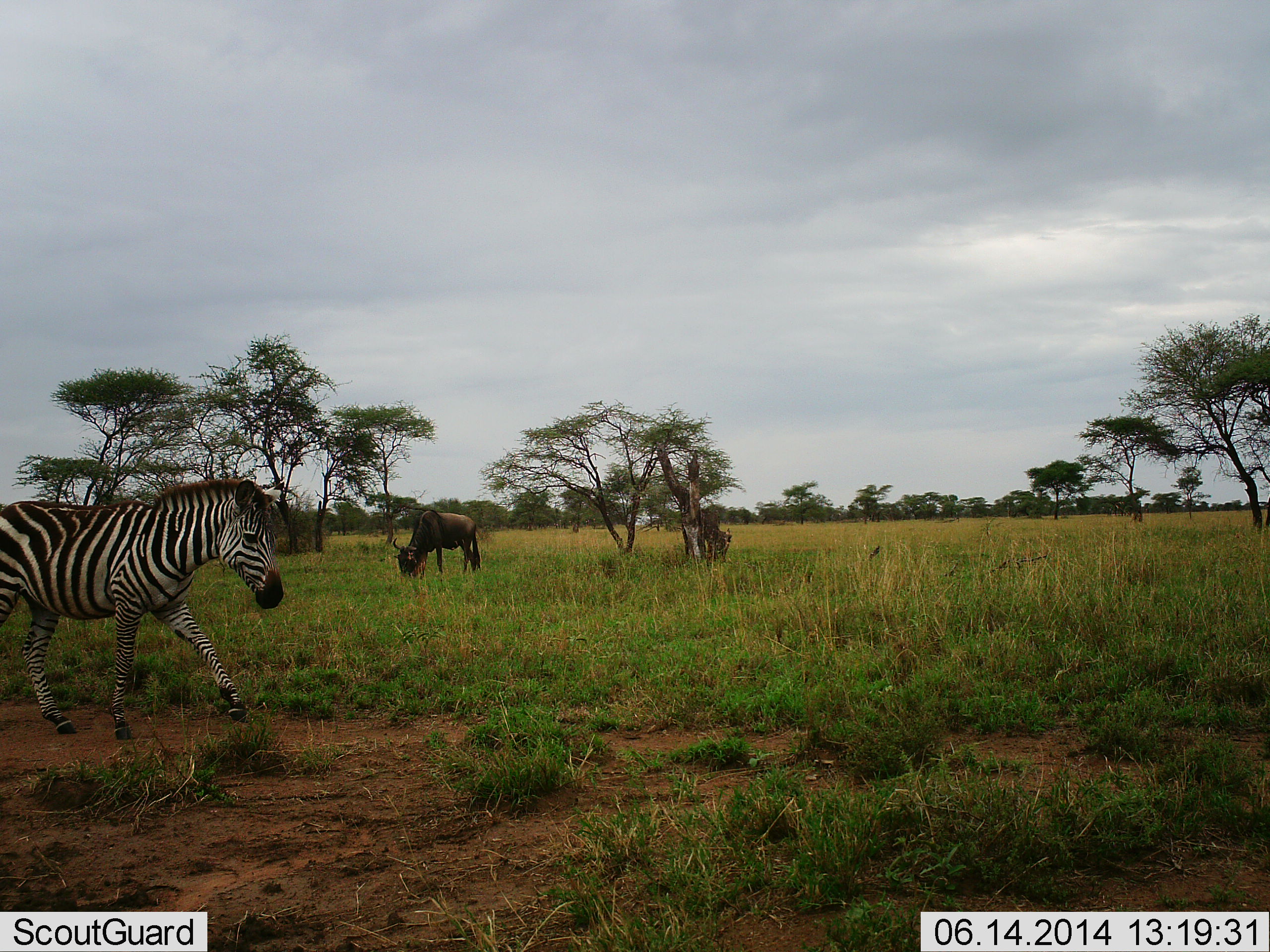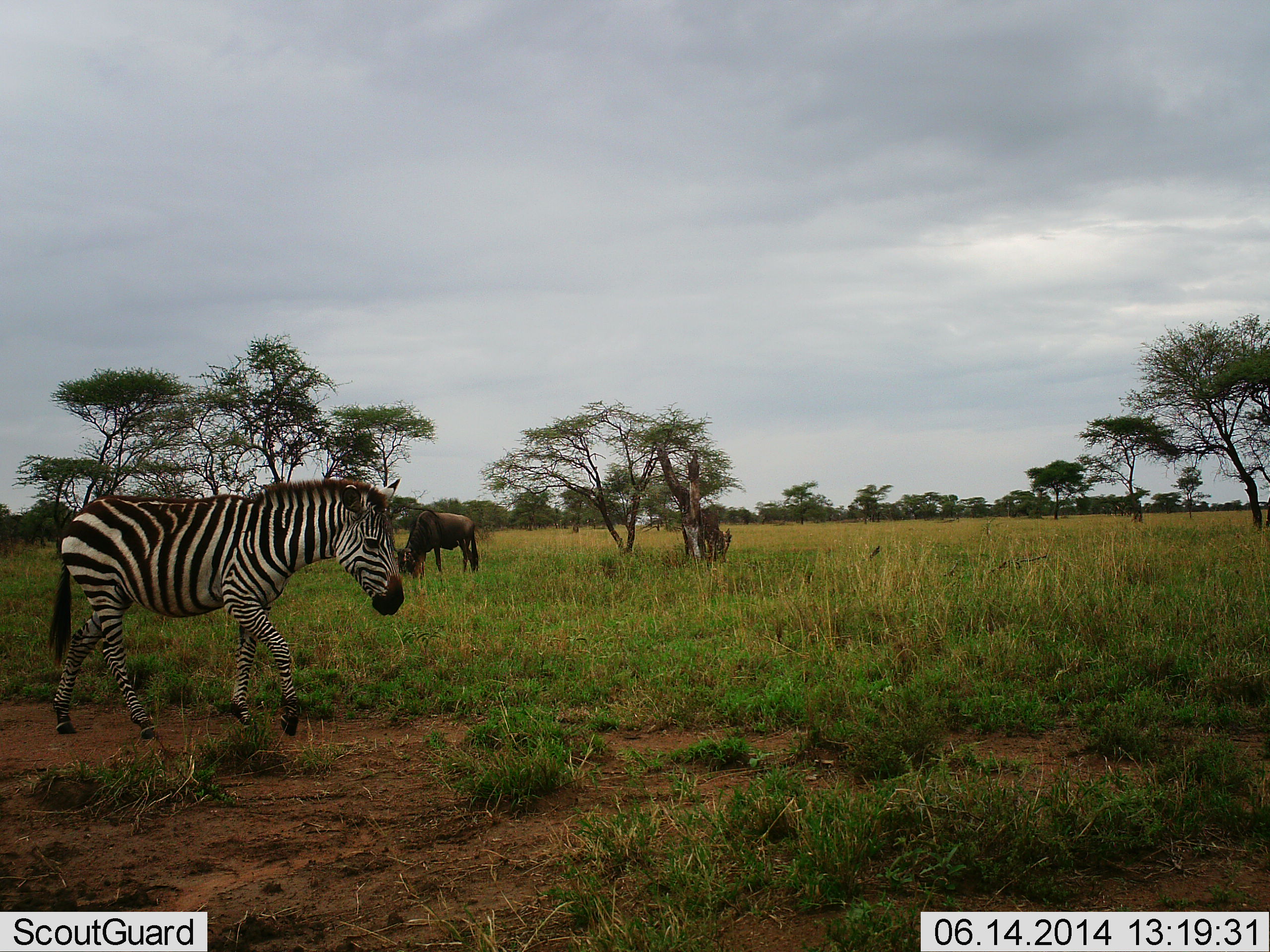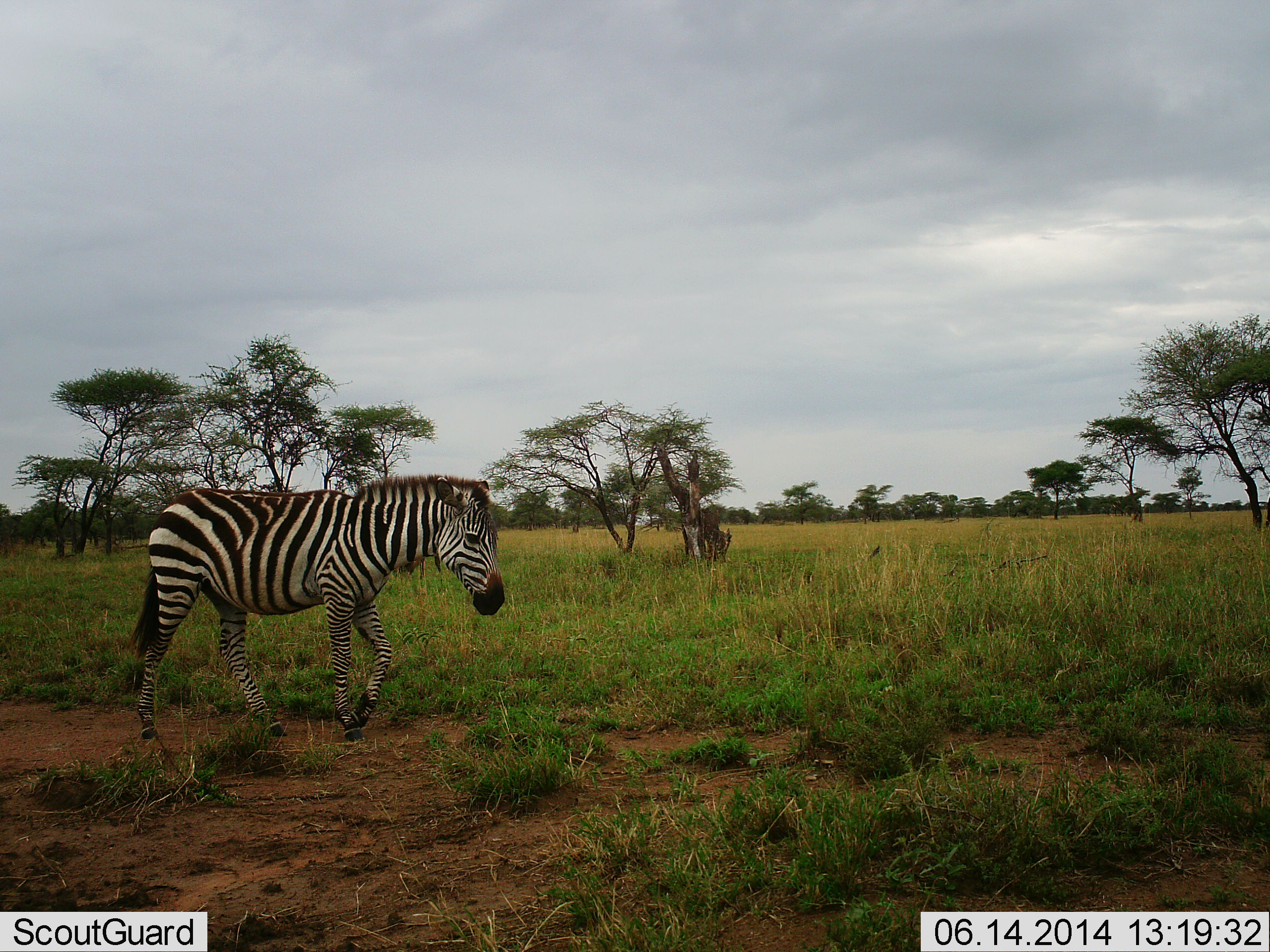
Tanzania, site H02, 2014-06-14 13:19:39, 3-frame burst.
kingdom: Animalia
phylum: Chordata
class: Mammalia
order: Artiodactyla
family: Bovidae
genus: Connochaetes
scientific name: Connochaetes taurinus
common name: blue wildebeest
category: wildebeest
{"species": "wildebeest (blue wildebeest) (Connochaetes taurinus)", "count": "1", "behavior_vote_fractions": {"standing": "10%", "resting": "0%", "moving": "0%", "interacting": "0%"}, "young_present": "0%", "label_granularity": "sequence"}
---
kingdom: Animalia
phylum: Chordata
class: Mammalia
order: Perissodactyla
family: Equidae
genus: Equus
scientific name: Equus quagga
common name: plains zebra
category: zebra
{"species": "zebra (plains zebra) (Equus quagga)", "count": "1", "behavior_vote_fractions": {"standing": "14%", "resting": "0%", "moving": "86%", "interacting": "0%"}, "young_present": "0%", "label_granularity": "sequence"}